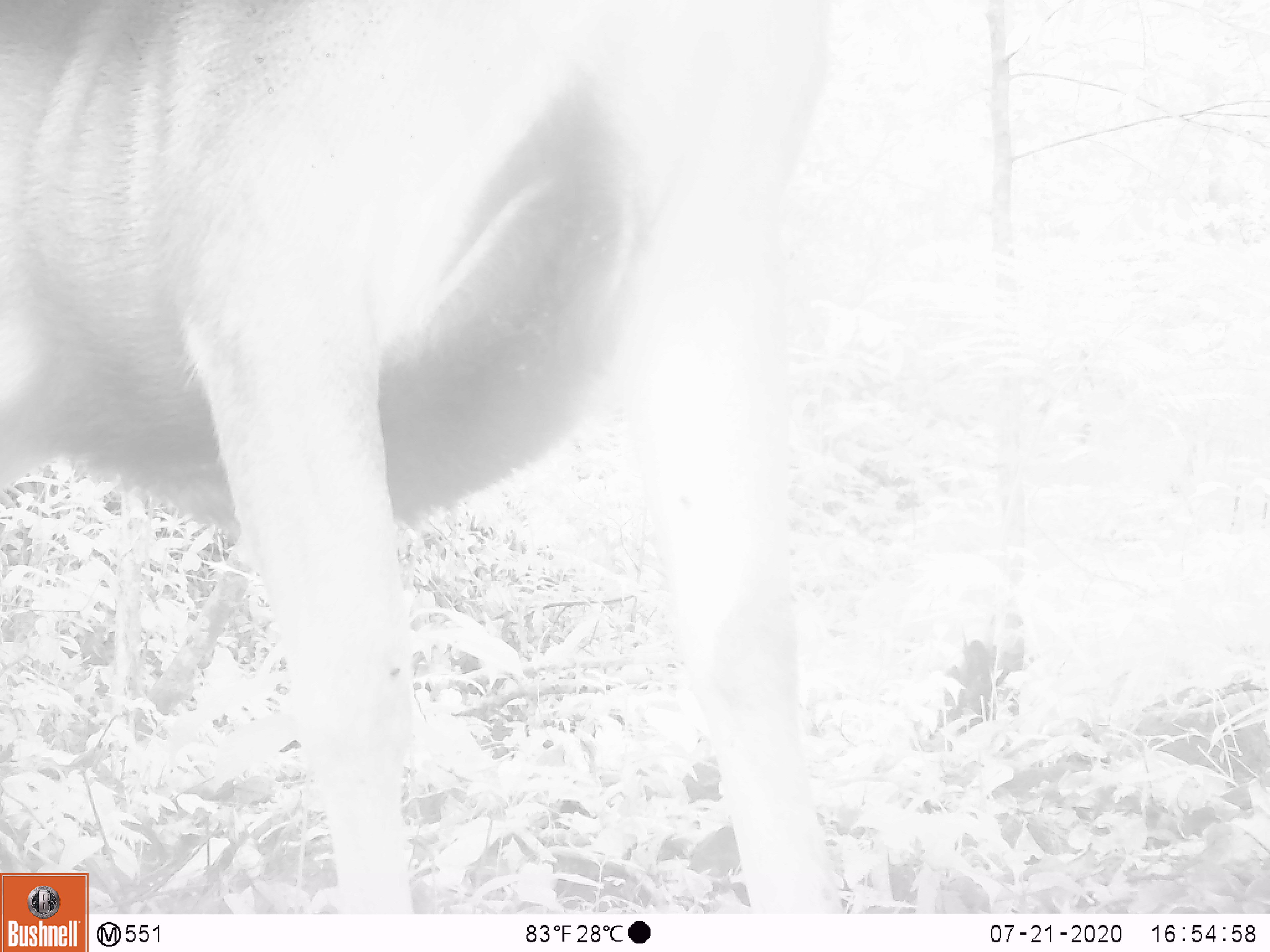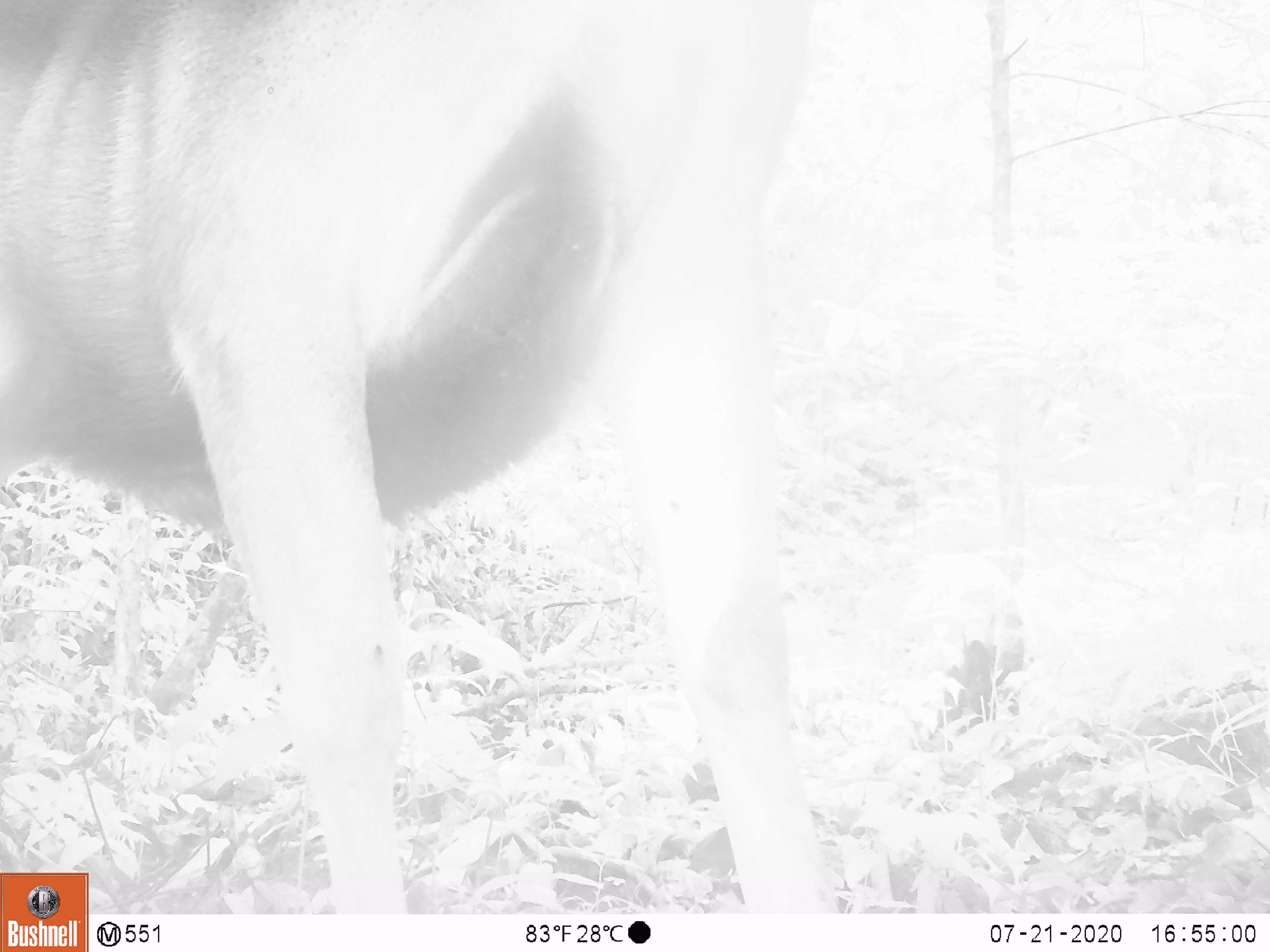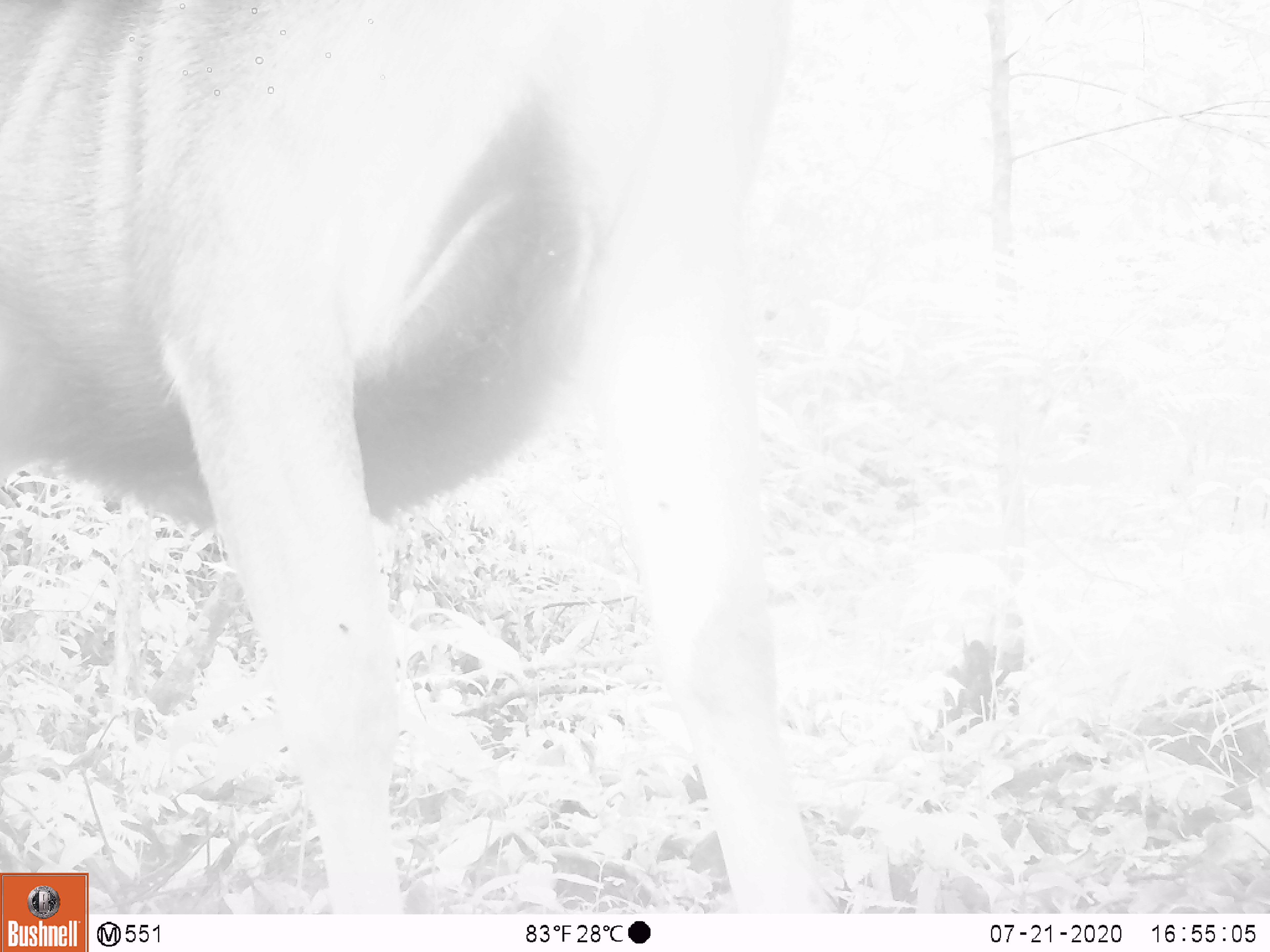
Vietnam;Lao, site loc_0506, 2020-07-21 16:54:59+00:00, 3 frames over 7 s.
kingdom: Animalia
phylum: Chordata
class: Mammalia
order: Artiodactyla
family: Cervidae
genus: Rusa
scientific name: Rusa unicolor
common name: sambar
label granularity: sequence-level